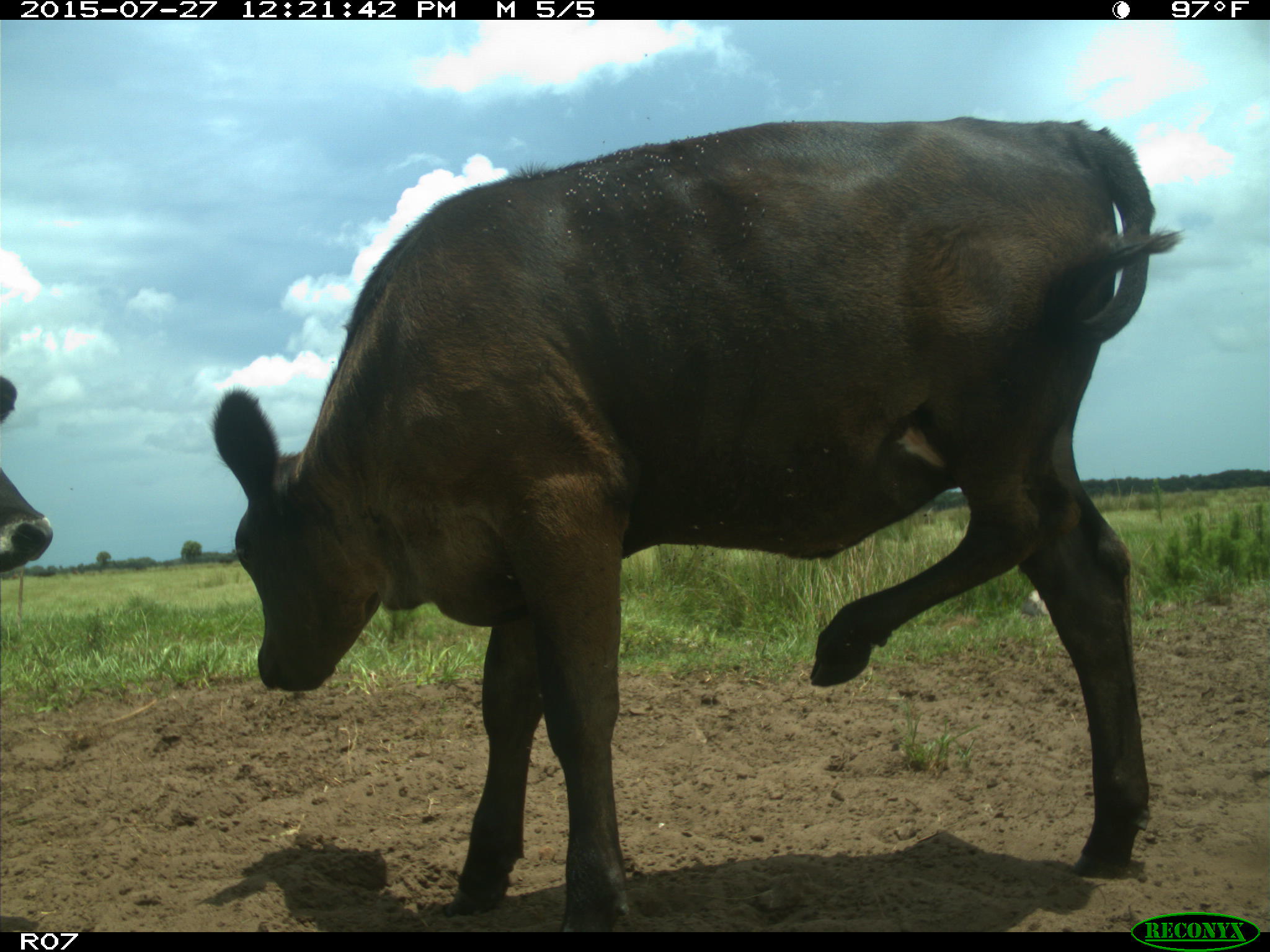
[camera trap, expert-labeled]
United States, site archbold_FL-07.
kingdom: Animalia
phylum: Chordata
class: Mammalia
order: Artiodactyla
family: Bovidae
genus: Bos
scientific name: Bos taurus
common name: domestic cow